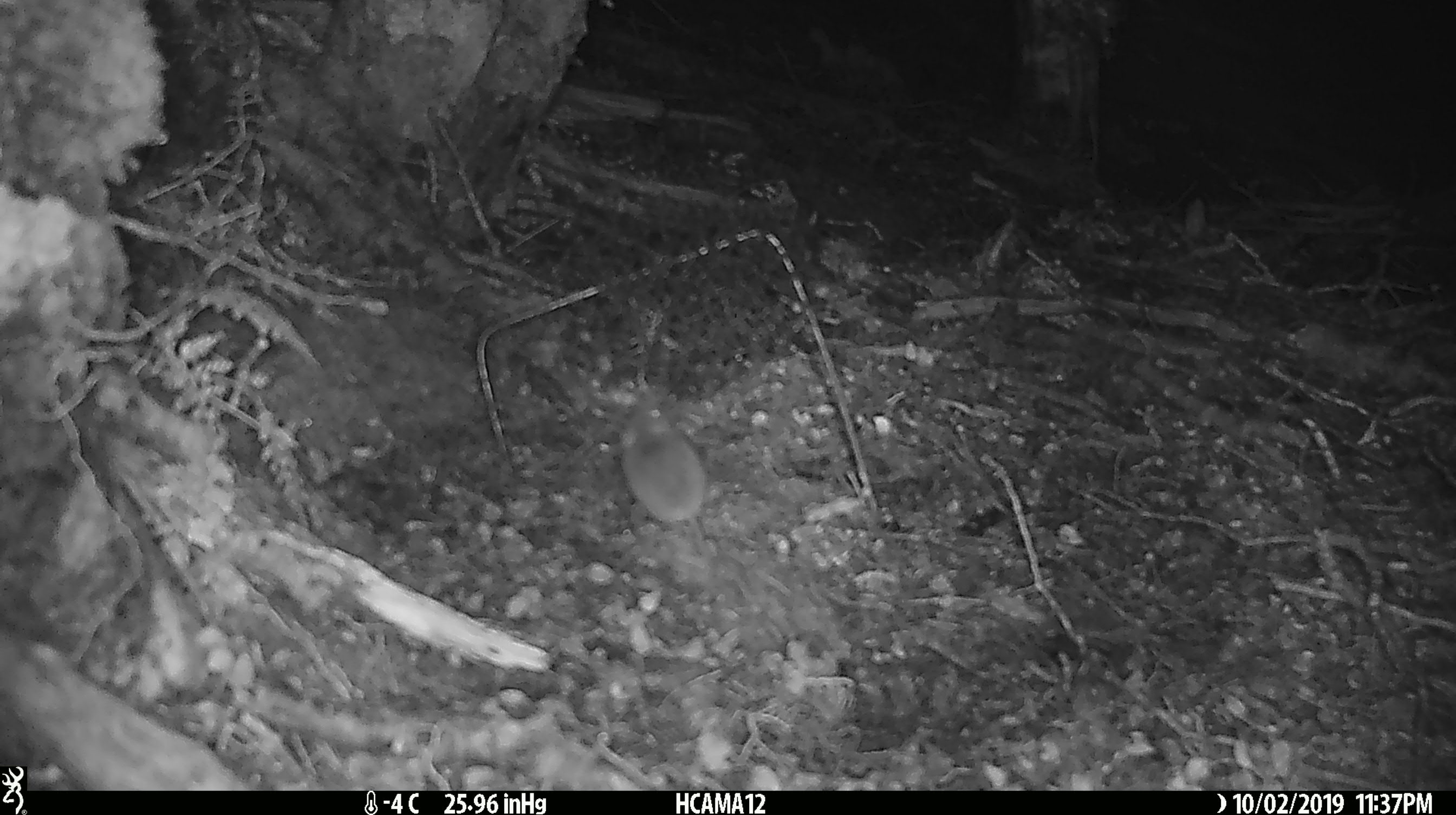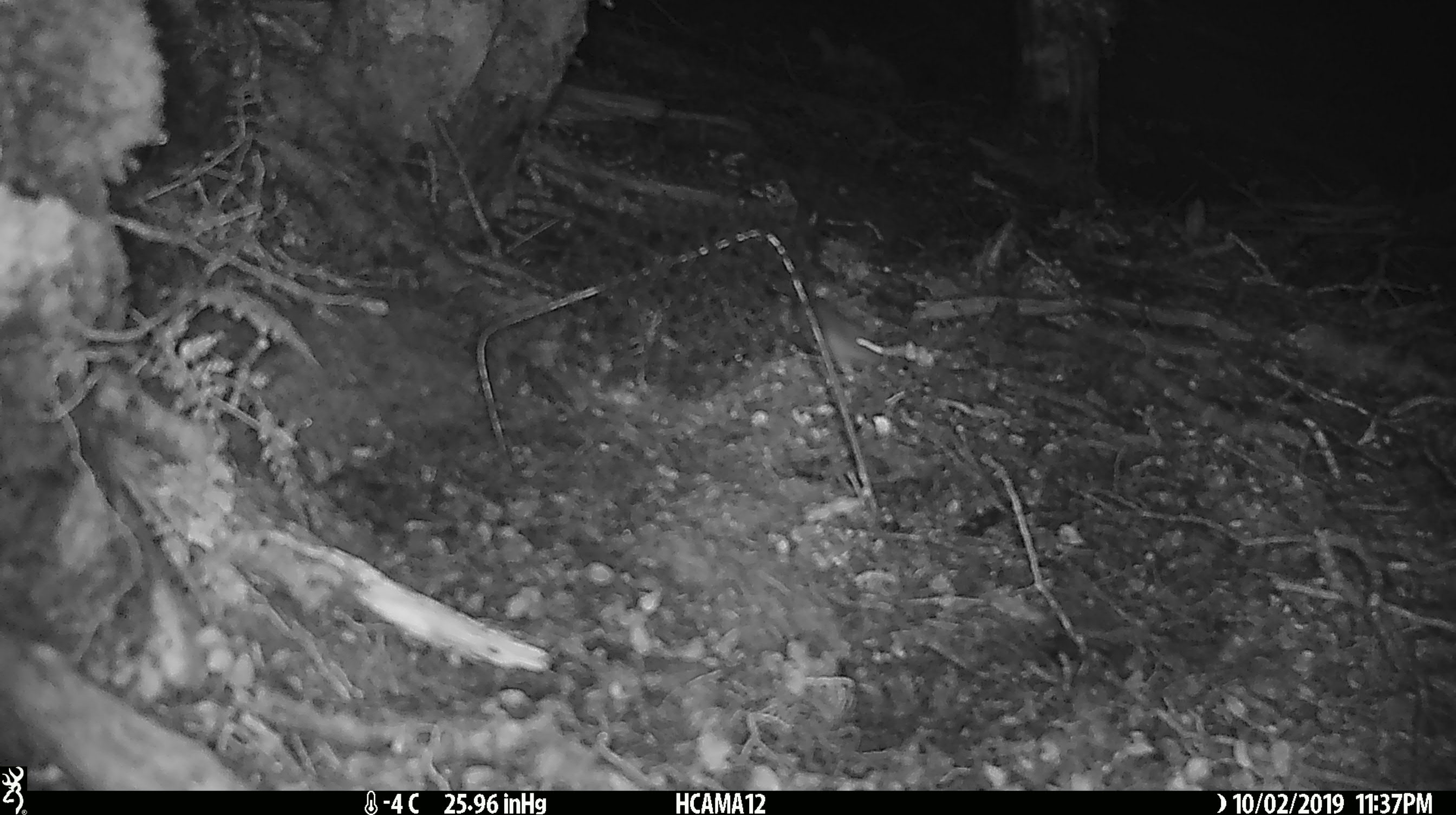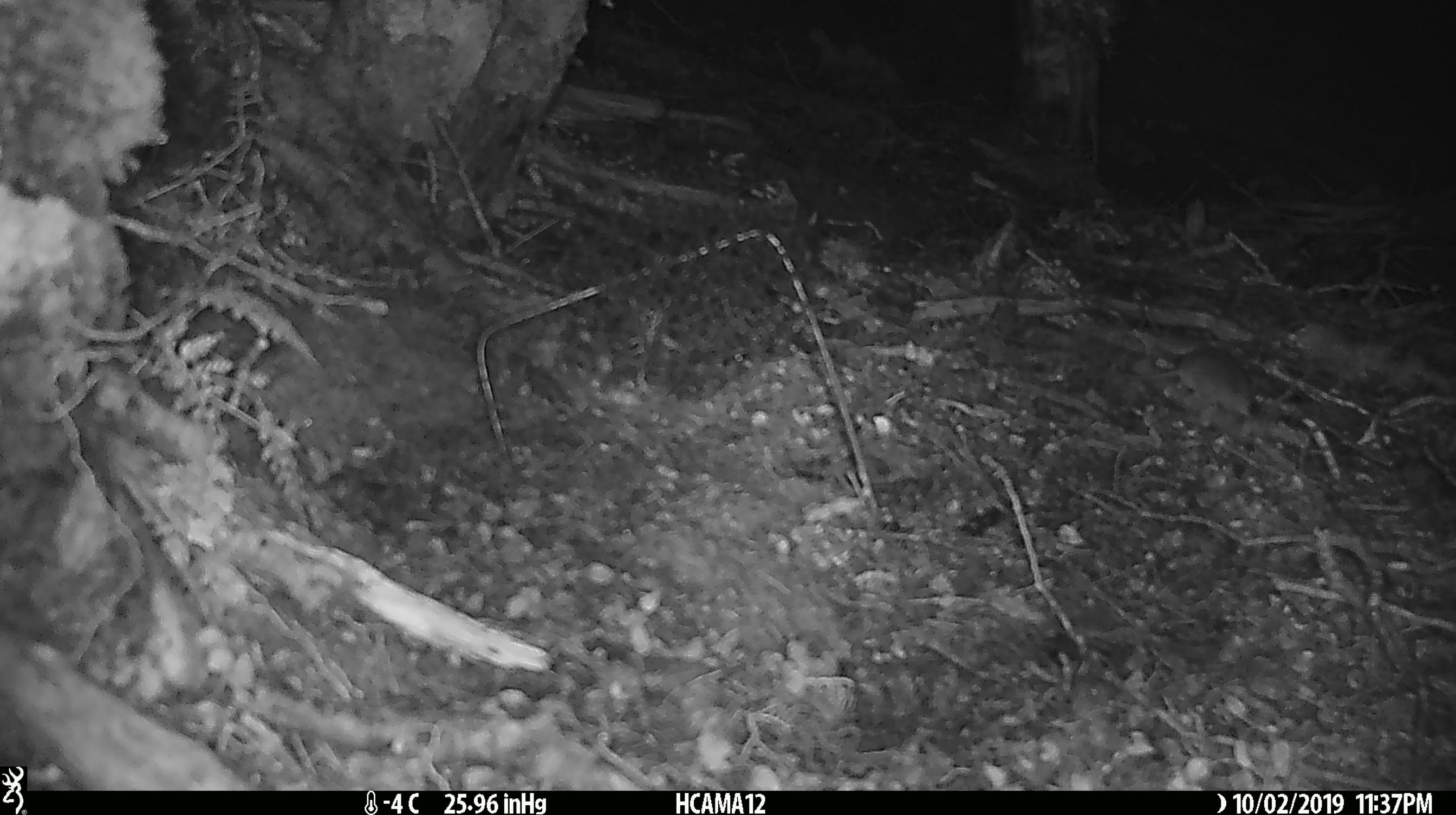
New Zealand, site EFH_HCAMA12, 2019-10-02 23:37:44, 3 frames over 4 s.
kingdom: Animalia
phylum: Chordata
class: Mammalia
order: Rodentia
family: Muridae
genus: Mus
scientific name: Mus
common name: mouse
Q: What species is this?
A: Mouse (Mus).